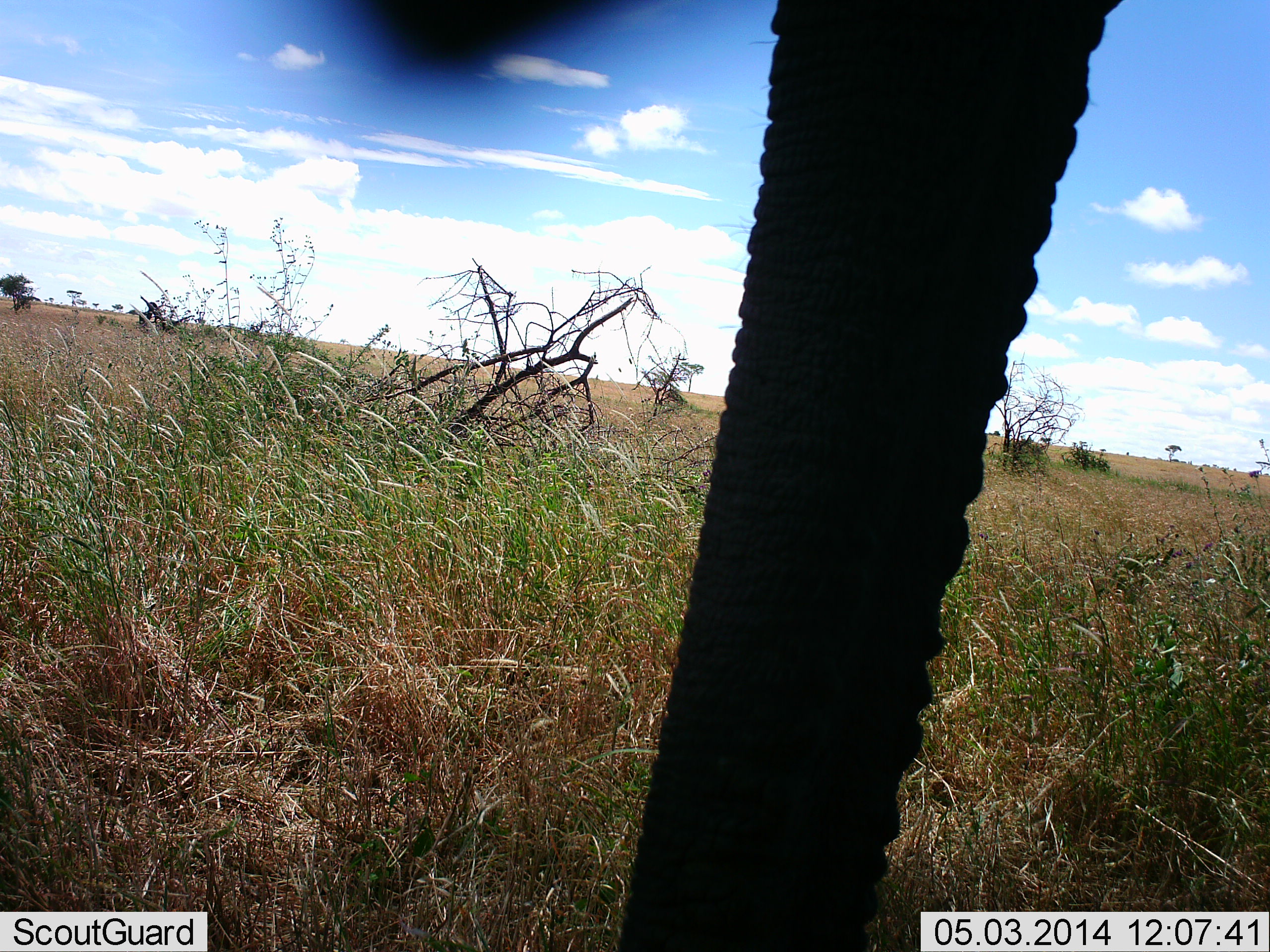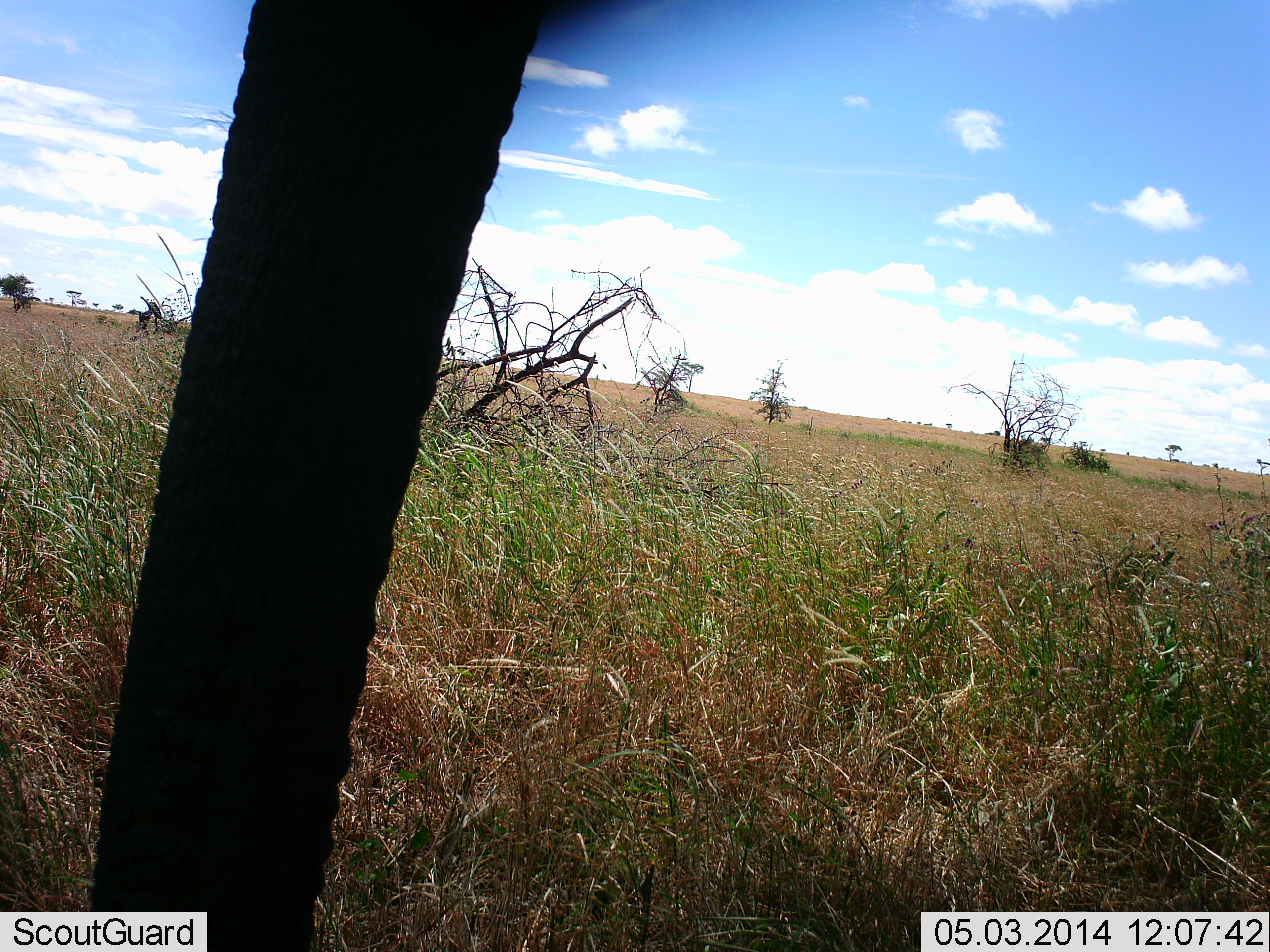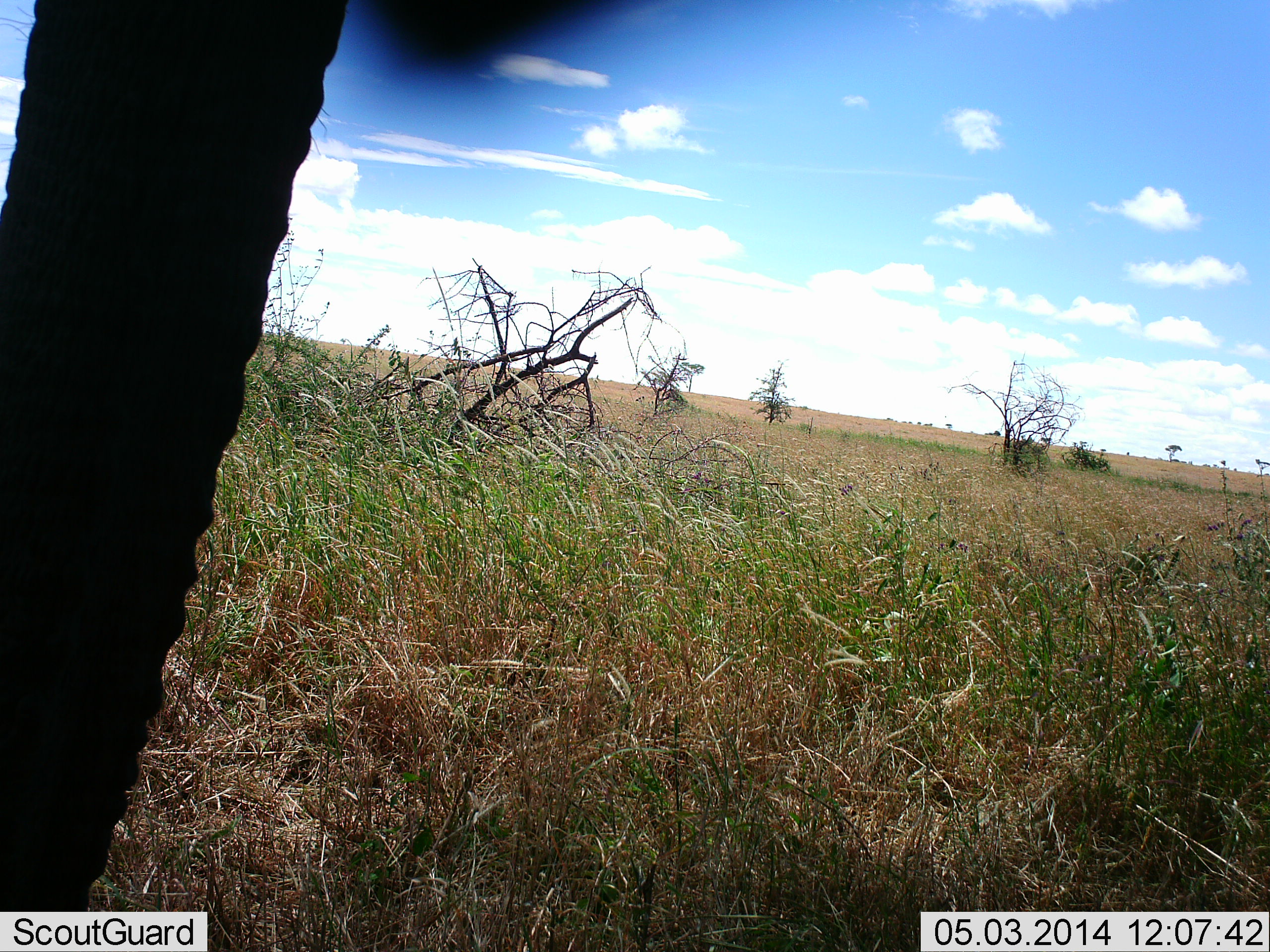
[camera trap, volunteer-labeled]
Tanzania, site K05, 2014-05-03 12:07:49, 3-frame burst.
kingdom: Animalia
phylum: Chordata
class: Mammalia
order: Proboscidea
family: Elephantidae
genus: Loxodonta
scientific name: Loxodonta africana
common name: african bush elephant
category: elephant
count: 1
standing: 80%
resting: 0%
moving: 20%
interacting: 0%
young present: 0%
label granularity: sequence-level